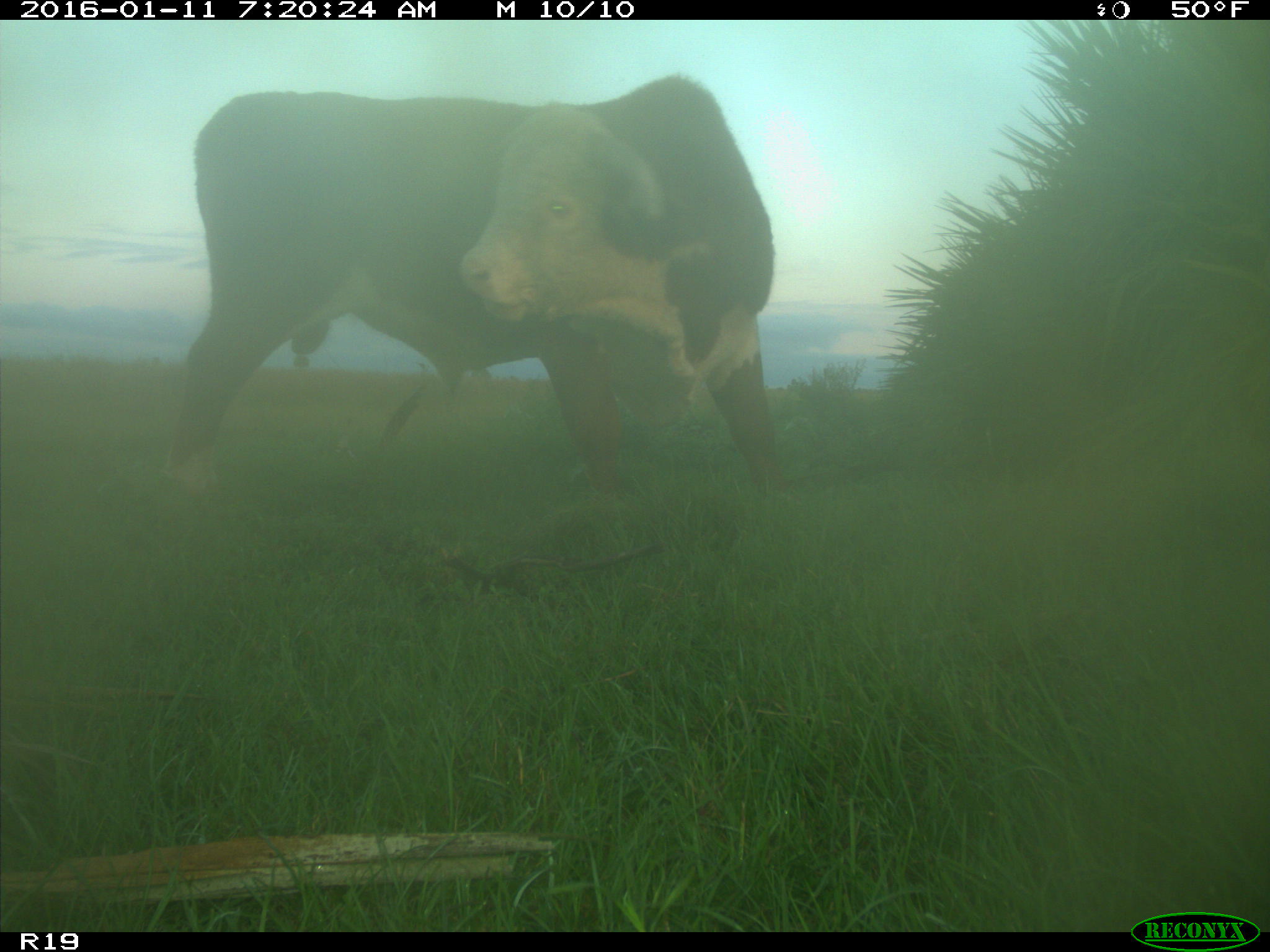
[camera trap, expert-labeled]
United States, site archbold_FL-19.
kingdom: Animalia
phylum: Chordata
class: Mammalia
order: Artiodactyla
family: Bovidae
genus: Bos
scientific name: Bos taurus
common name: domestic cow